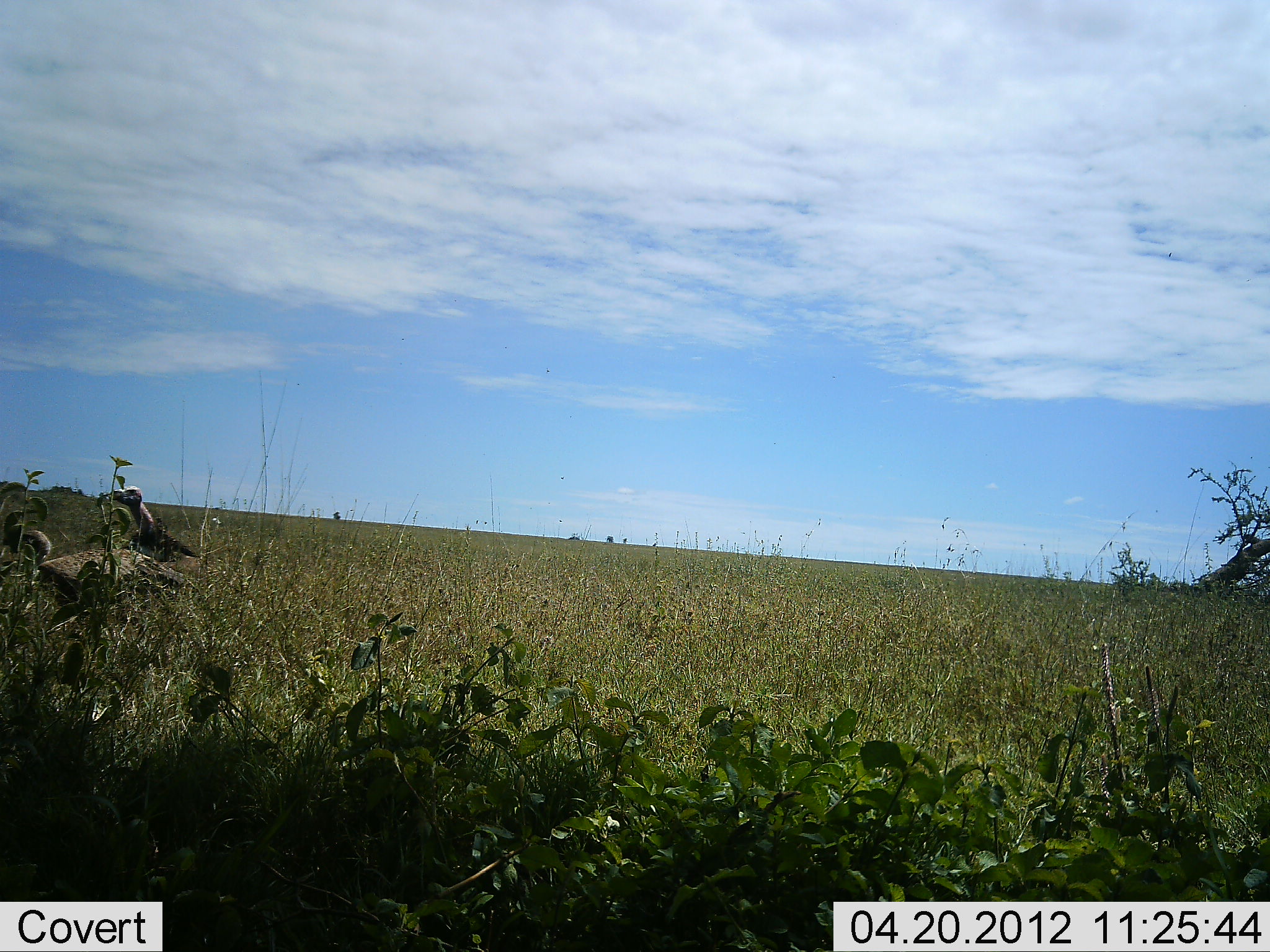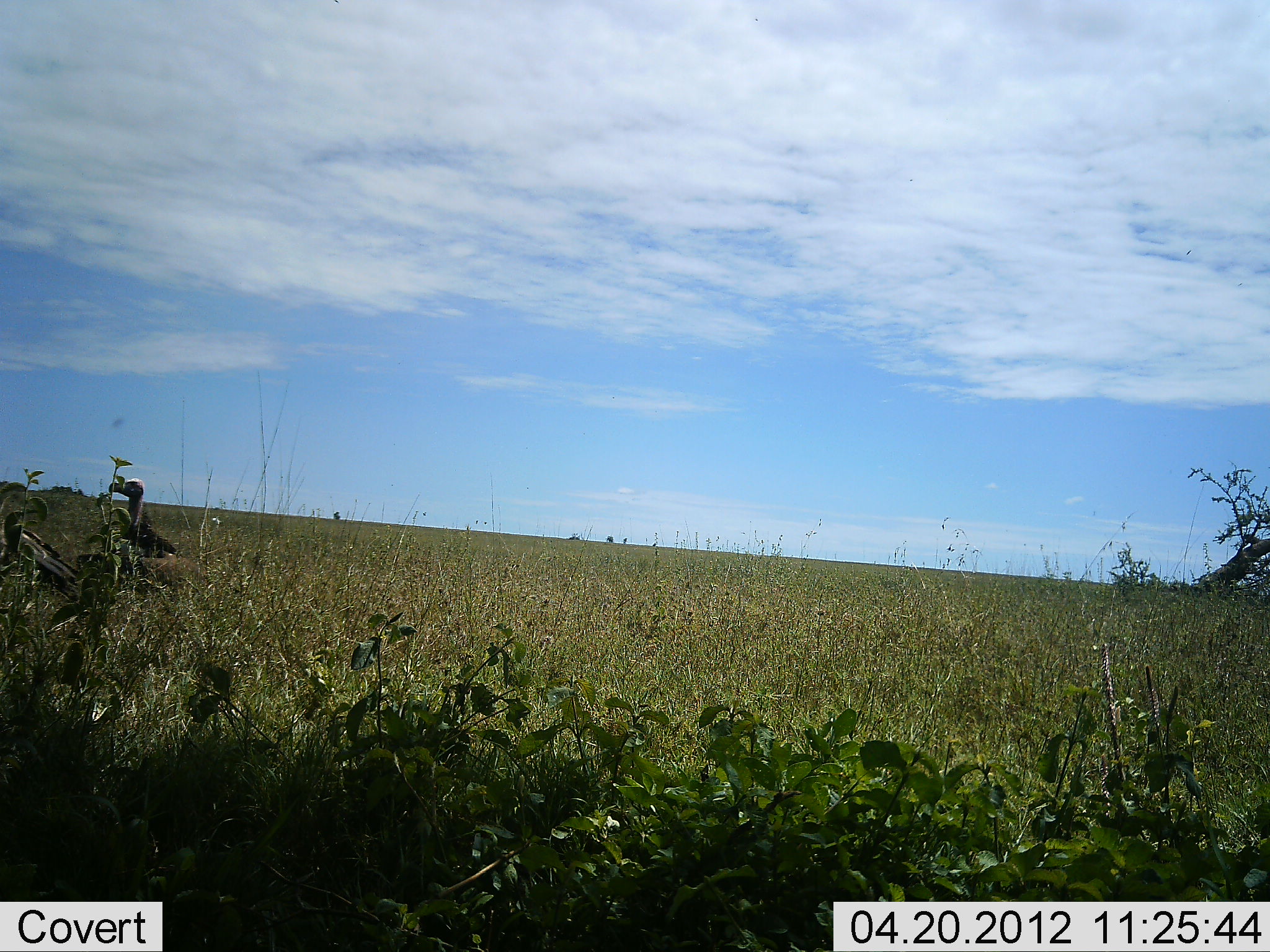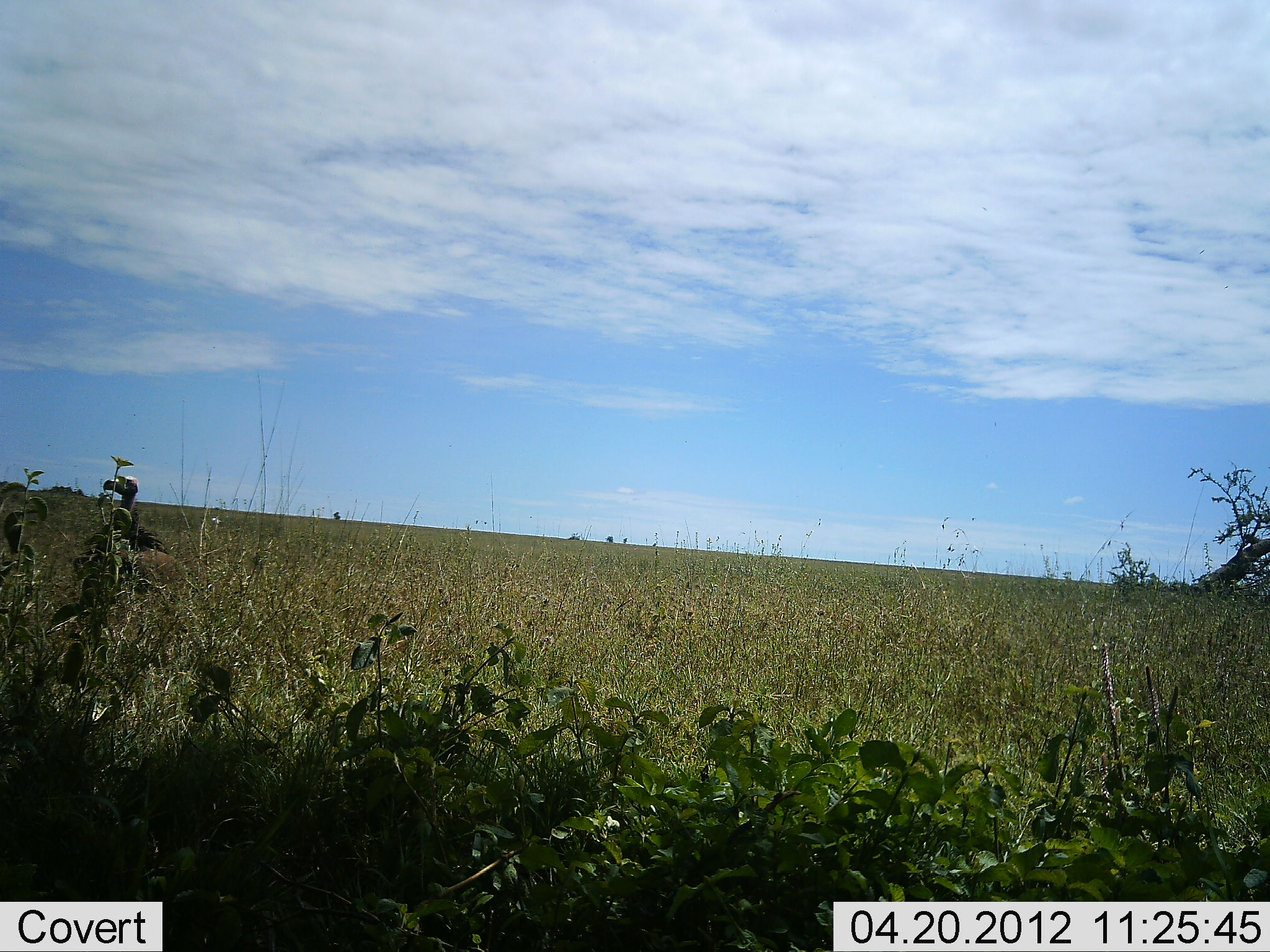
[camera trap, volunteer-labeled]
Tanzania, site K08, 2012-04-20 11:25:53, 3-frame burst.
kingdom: Animalia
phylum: Chordata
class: Aves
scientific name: Aves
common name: bird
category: otherbird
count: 2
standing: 73%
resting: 0%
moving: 45%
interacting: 0%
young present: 0%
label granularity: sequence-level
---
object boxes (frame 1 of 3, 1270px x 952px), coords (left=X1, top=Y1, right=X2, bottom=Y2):
animal: (left=2, top=528, right=202, bottom=605); (left=110, top=484, right=201, bottom=571)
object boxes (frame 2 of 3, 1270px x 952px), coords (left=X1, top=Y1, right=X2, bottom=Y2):
animal: (left=0, top=528, right=211, bottom=601); (left=108, top=478, right=177, bottom=560)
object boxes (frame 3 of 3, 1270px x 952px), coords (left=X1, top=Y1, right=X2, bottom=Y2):
animal: (left=102, top=474, right=184, bottom=589)